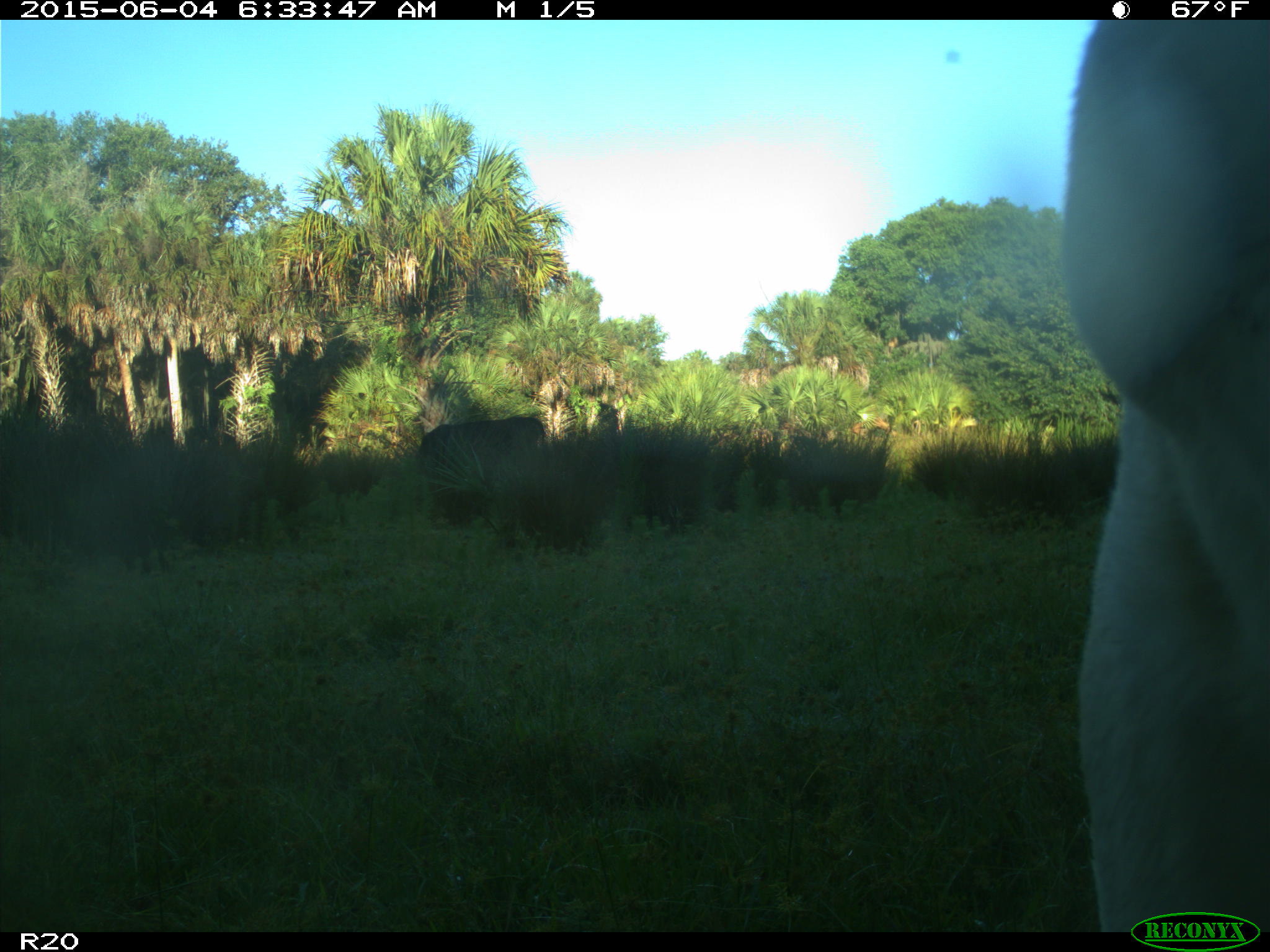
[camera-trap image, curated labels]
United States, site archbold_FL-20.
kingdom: Animalia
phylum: Chordata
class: Mammalia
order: Artiodactyla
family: Bovidae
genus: Bos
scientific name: Bos taurus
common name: domestic cow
Bos taurus (domestic cow).